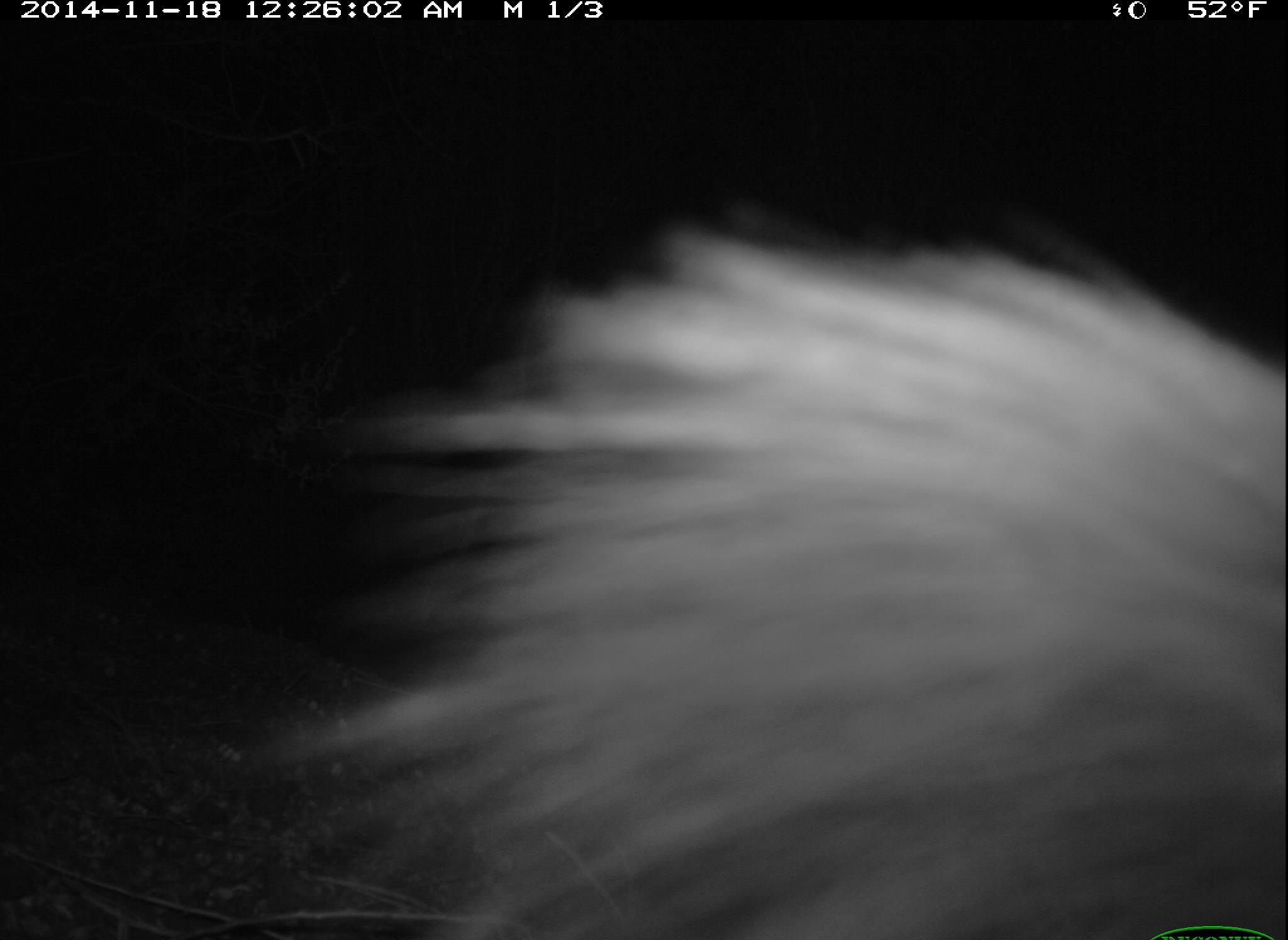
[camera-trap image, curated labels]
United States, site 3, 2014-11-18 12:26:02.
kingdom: Animalia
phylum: Chordata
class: Mammalia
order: Carnivora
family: Mephitidae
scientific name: Mephitidae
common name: skunk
Skunk (Mephitidae).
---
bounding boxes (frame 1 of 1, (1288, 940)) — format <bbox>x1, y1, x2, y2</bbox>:
skunk: <bbox>239, 220, 1287, 940</bbox>